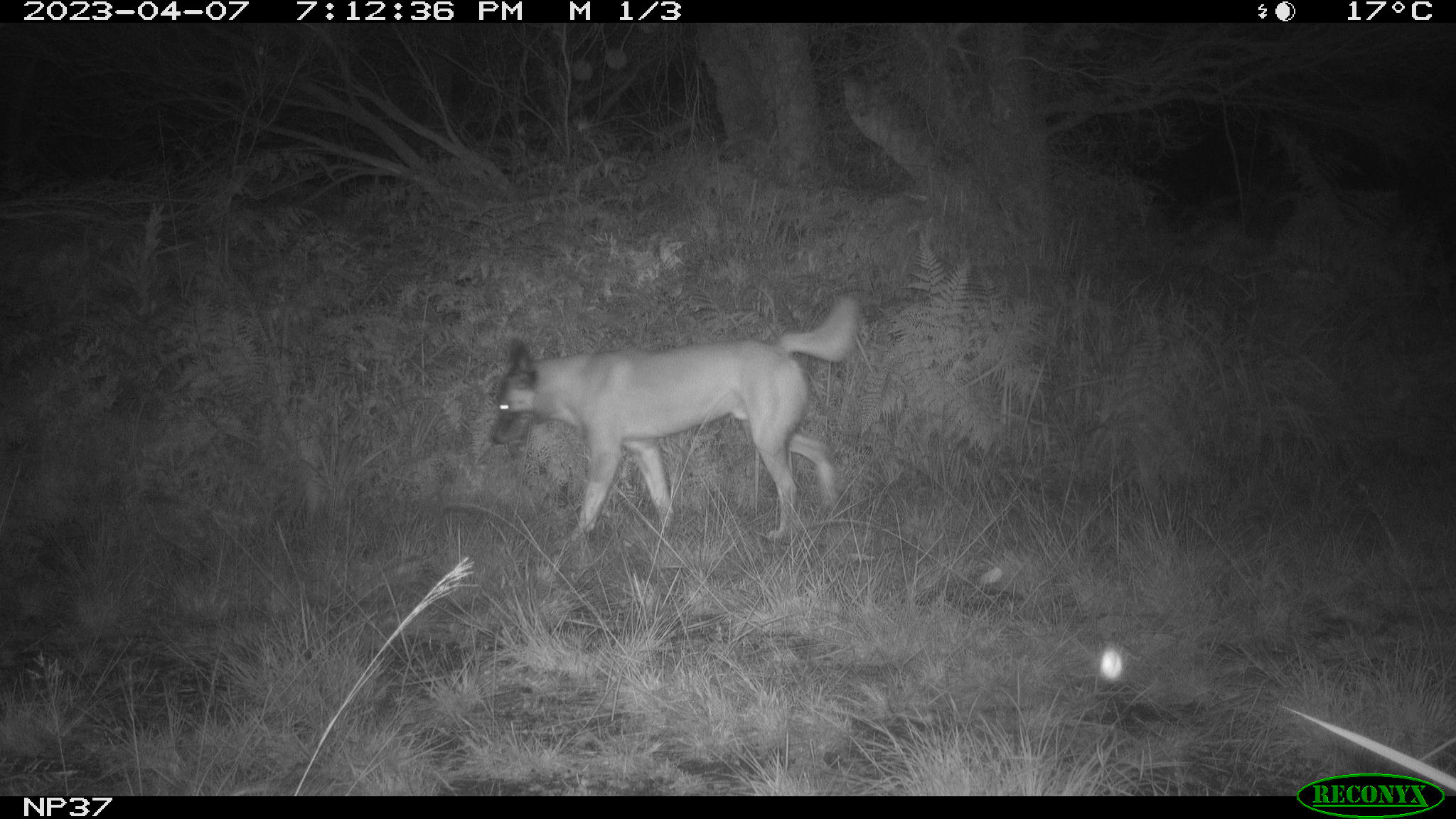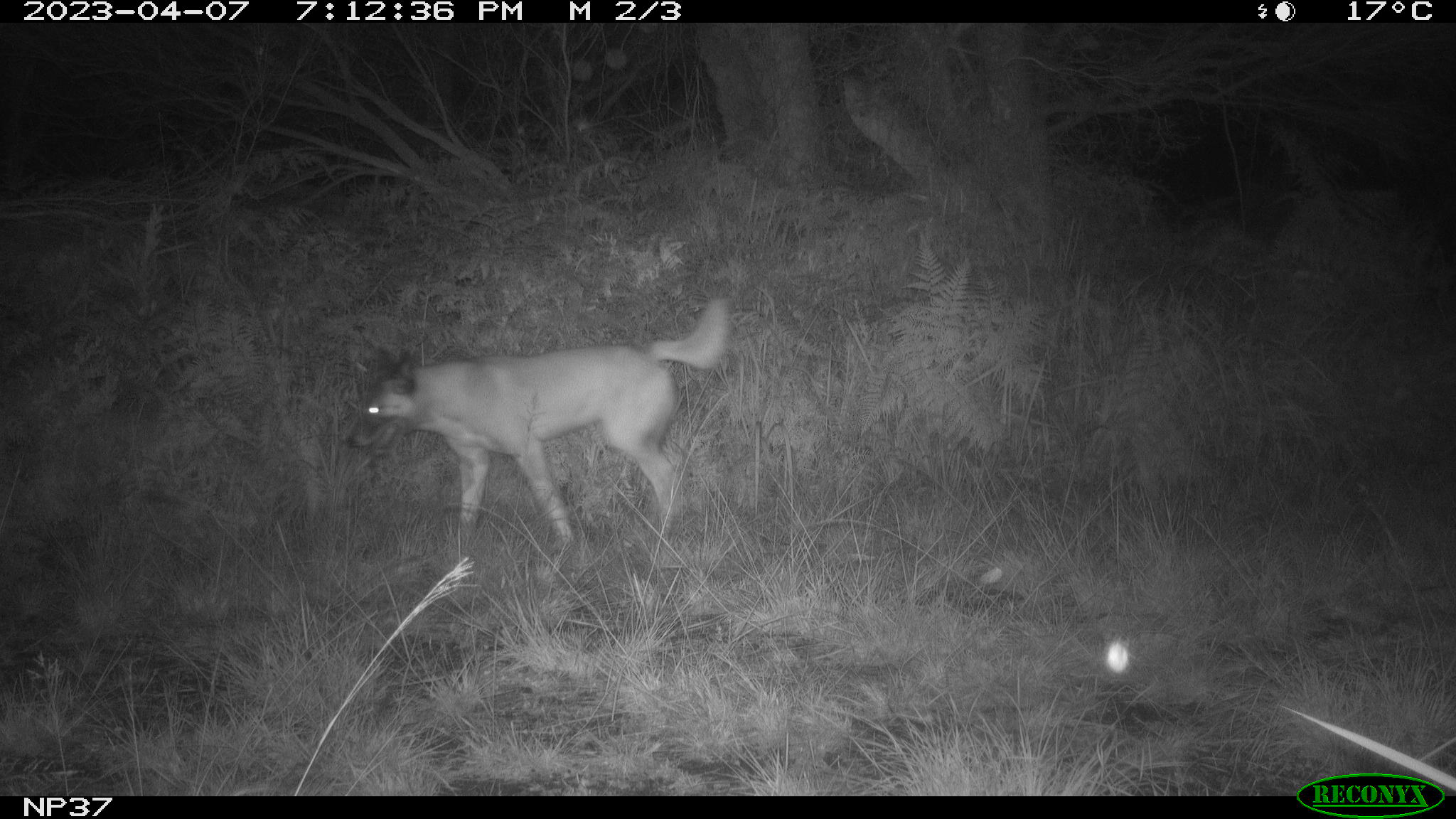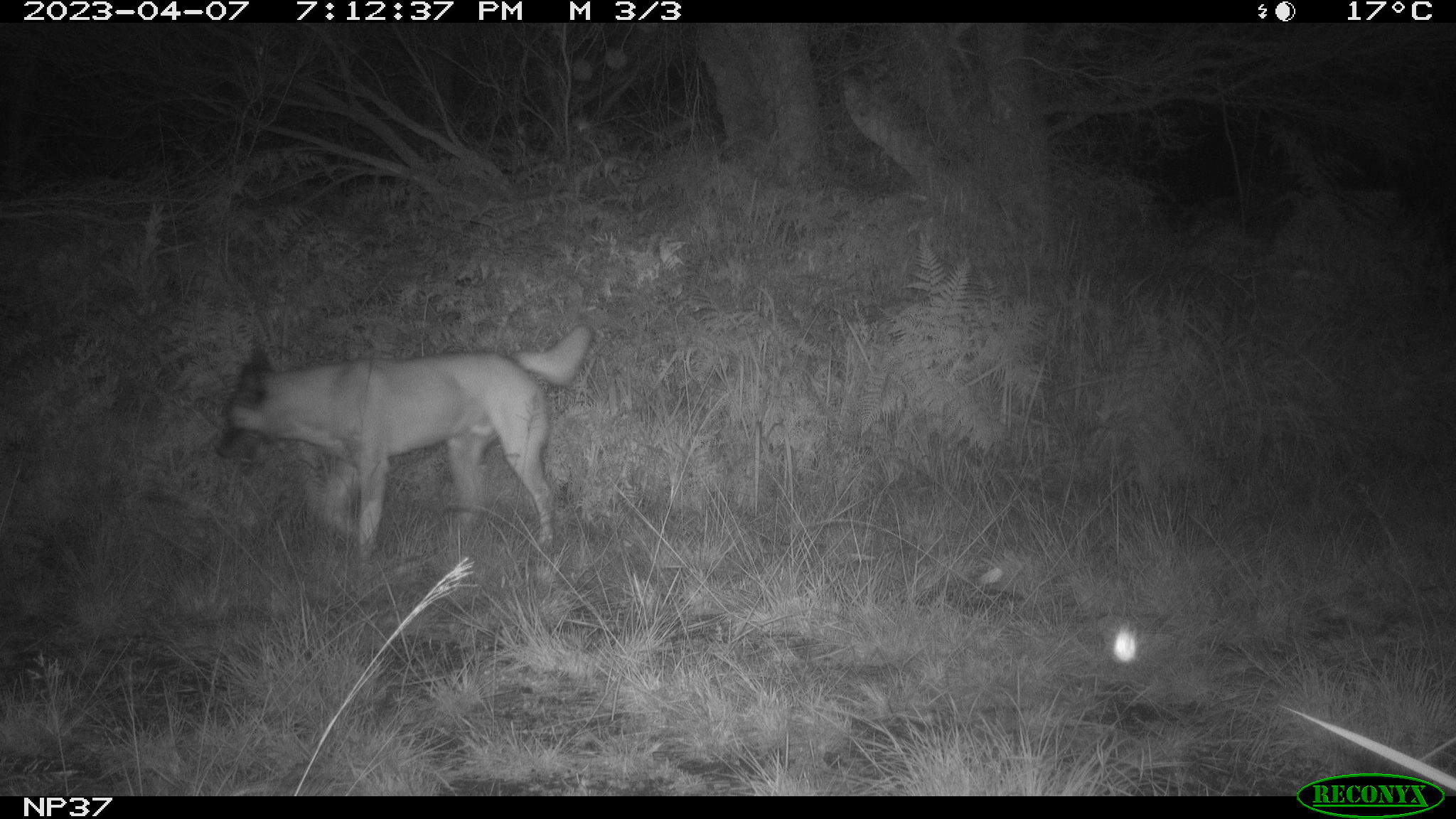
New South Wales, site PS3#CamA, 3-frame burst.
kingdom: Animalia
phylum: Chordata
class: Mammalia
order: Carnivora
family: Canidae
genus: Canis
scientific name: Canis familiaris dingo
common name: dingo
Dingo (Canis familiaris dingo).